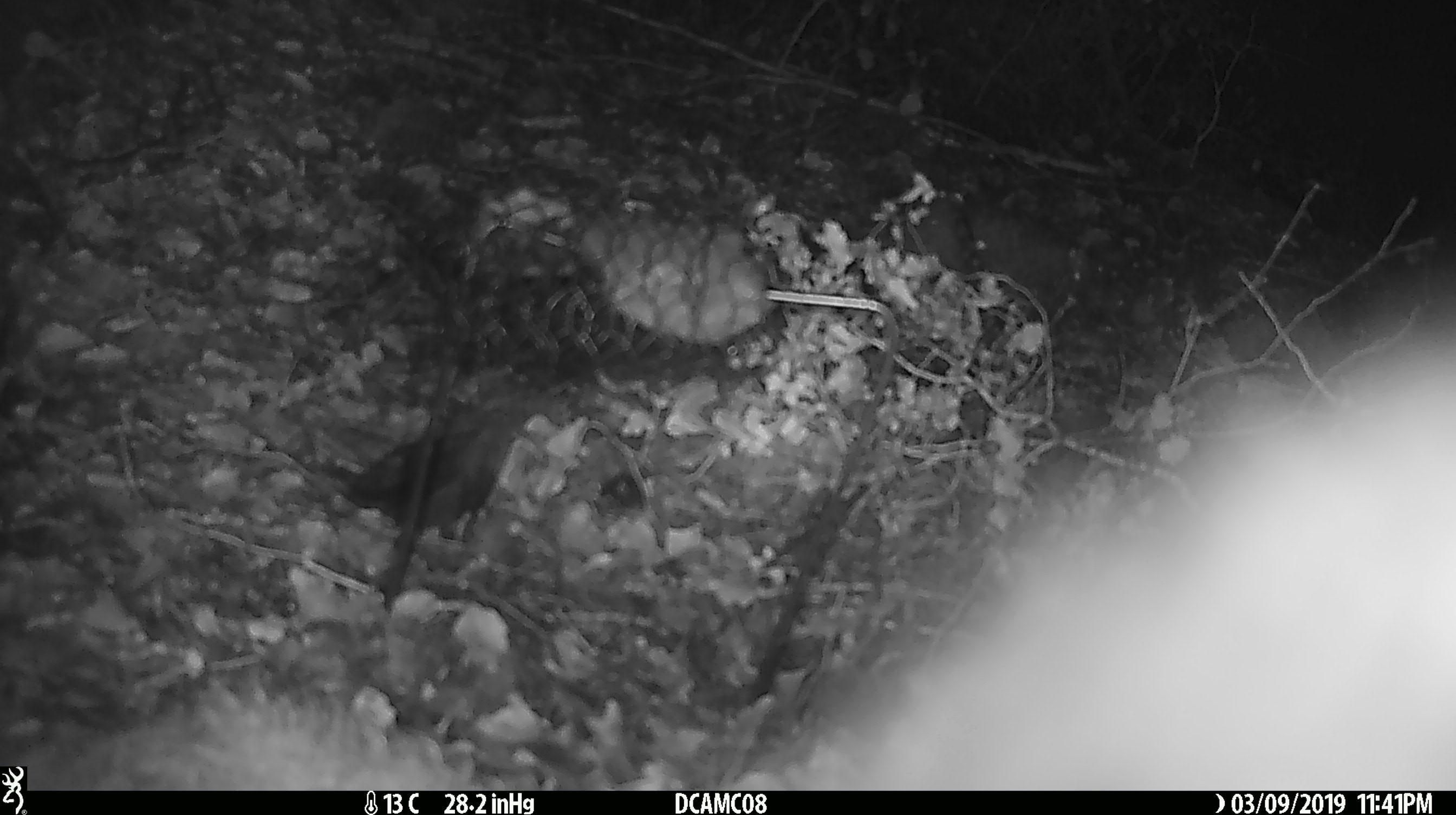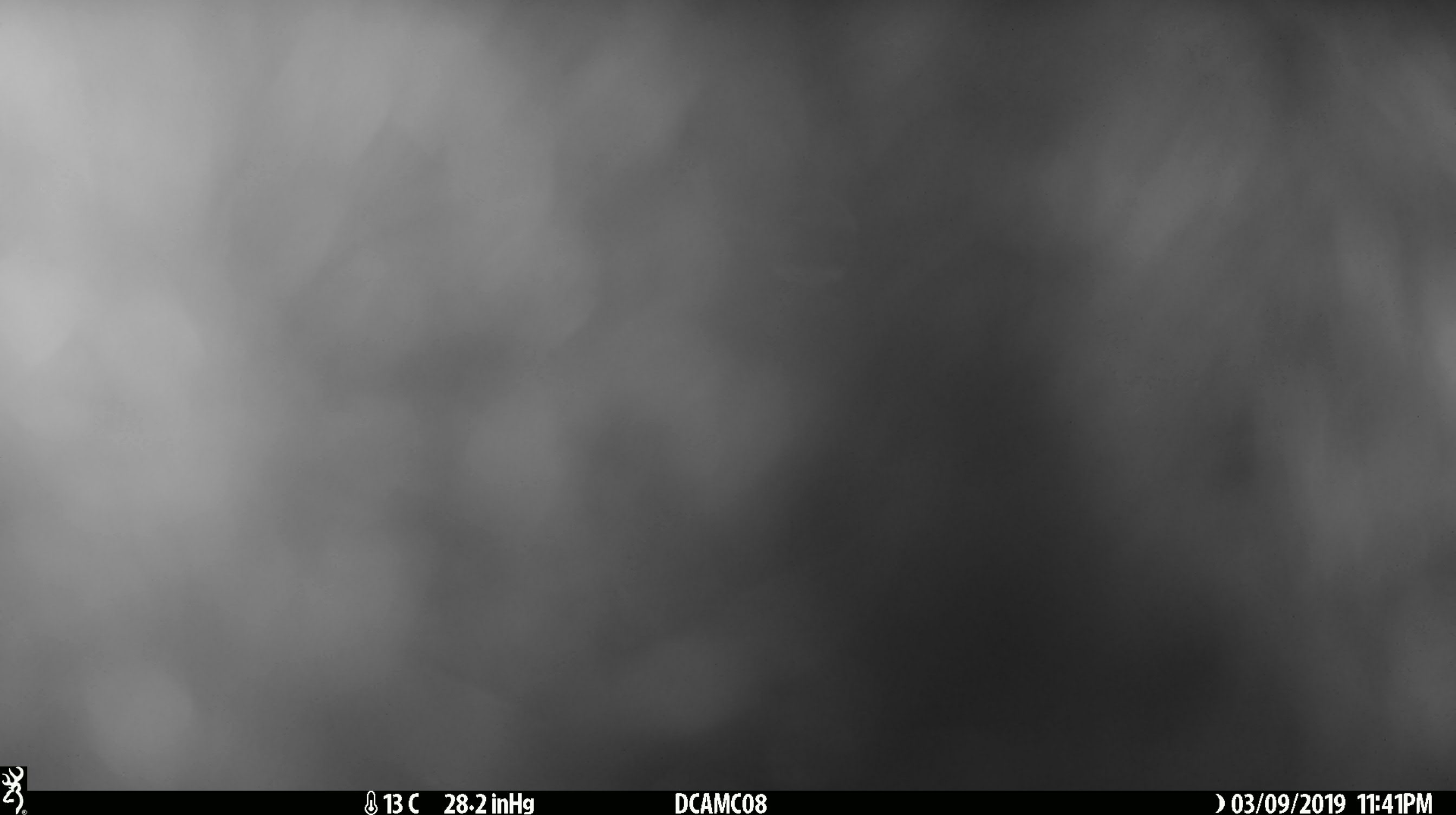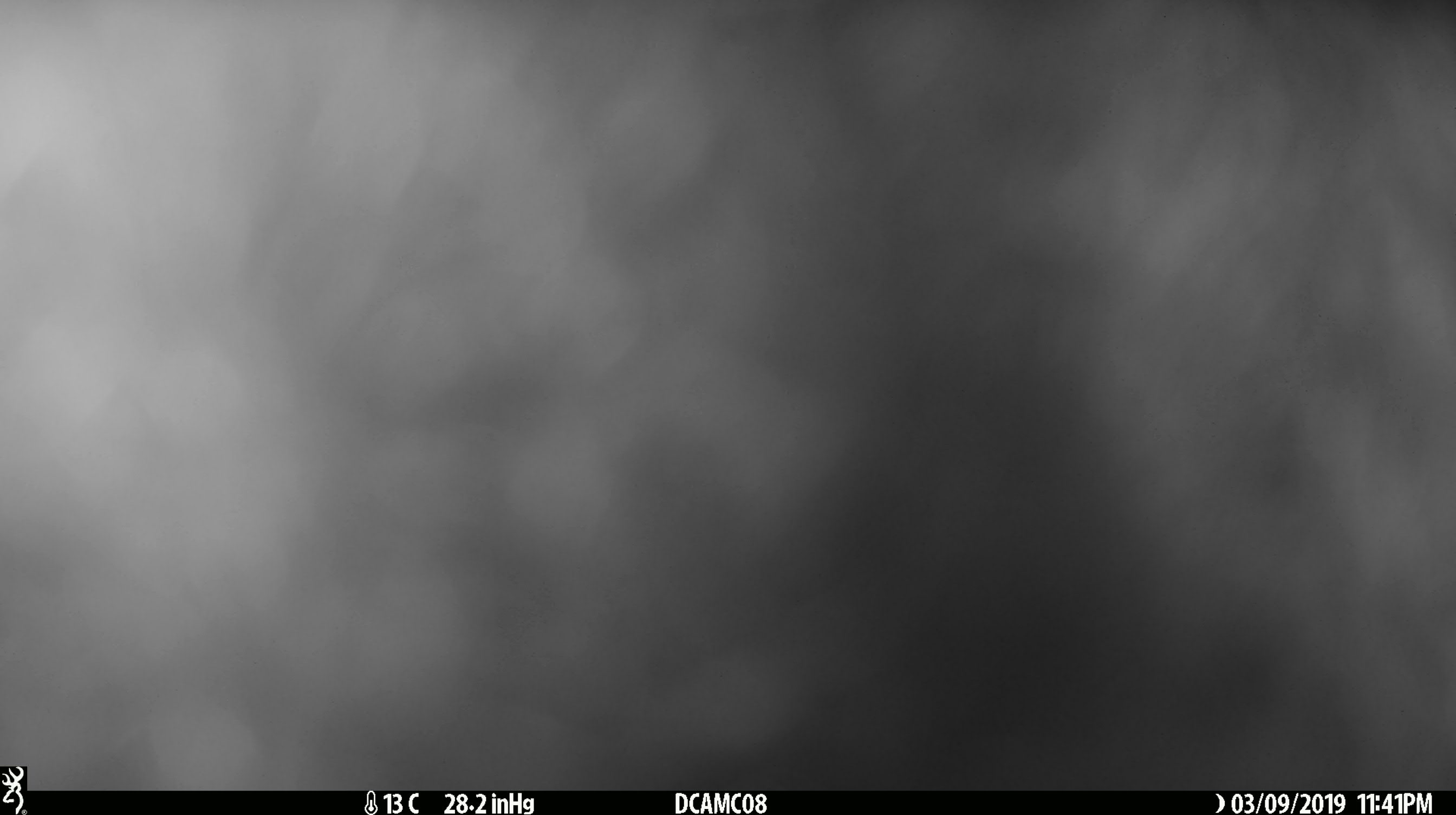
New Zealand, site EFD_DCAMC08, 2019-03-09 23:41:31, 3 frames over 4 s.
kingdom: Animalia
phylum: Chordata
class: Mammalia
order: Diprotodontia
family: Phalangeridae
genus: Trichosurus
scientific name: Trichosurus vulpecula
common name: common brushtail possum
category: possum